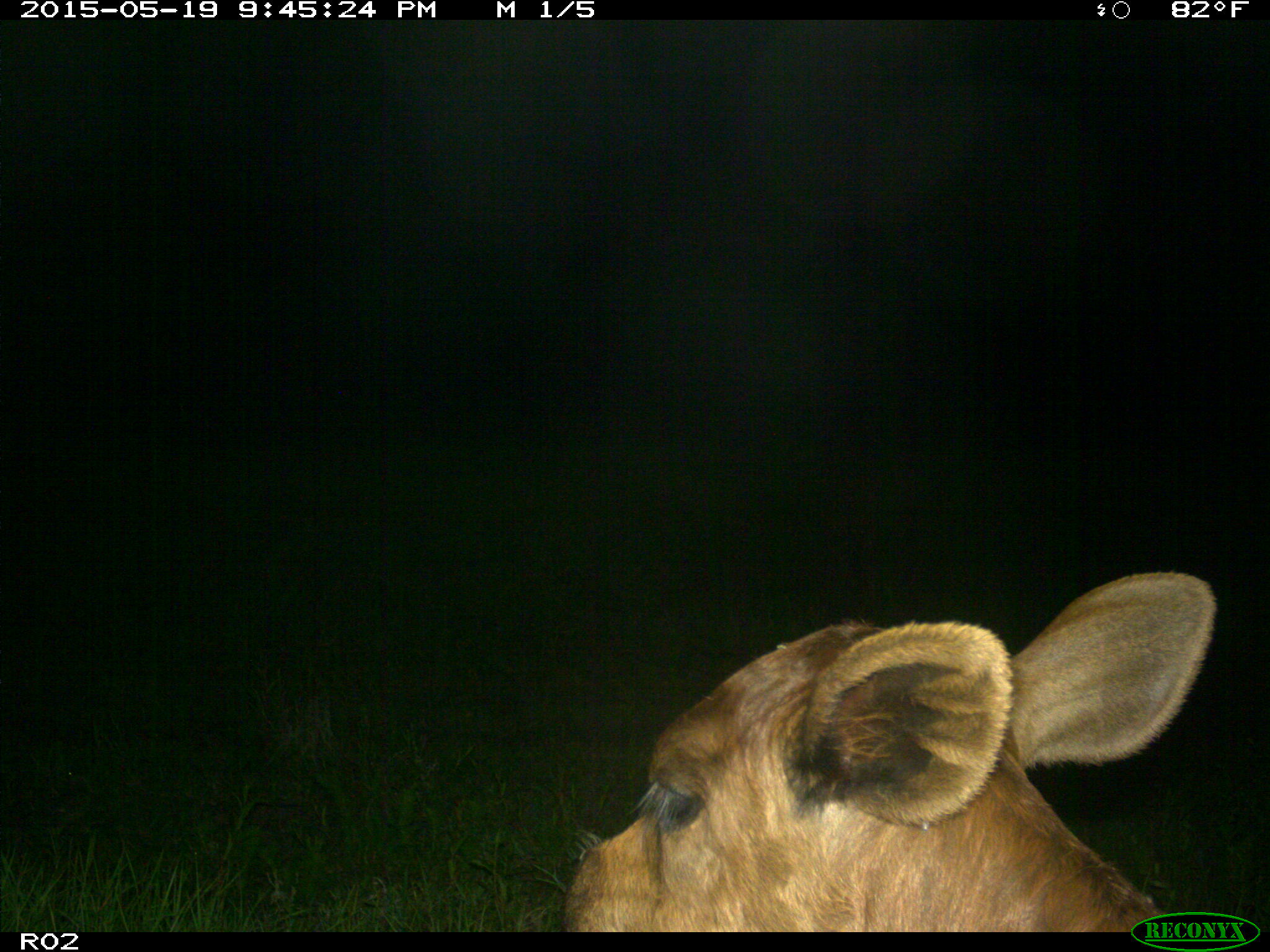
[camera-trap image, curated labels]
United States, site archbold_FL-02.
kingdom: Animalia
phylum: Chordata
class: Mammalia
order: Artiodactyla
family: Bovidae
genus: Bos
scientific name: Bos taurus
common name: domestic cow